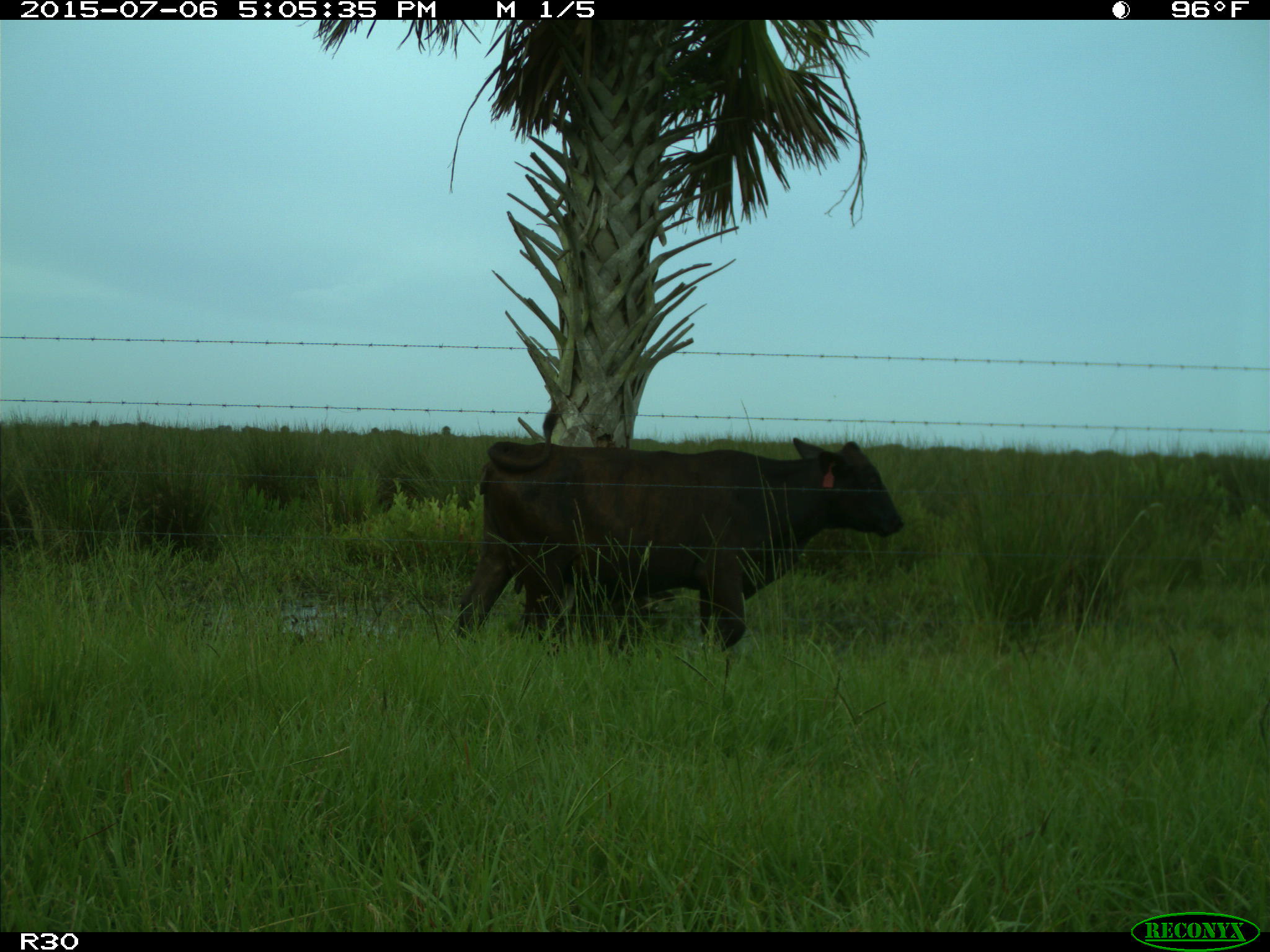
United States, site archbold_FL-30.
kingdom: Animalia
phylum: Chordata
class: Mammalia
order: Artiodactyla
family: Bovidae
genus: Bos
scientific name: Bos taurus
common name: domestic cow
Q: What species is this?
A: Bos taurus (domestic cow).